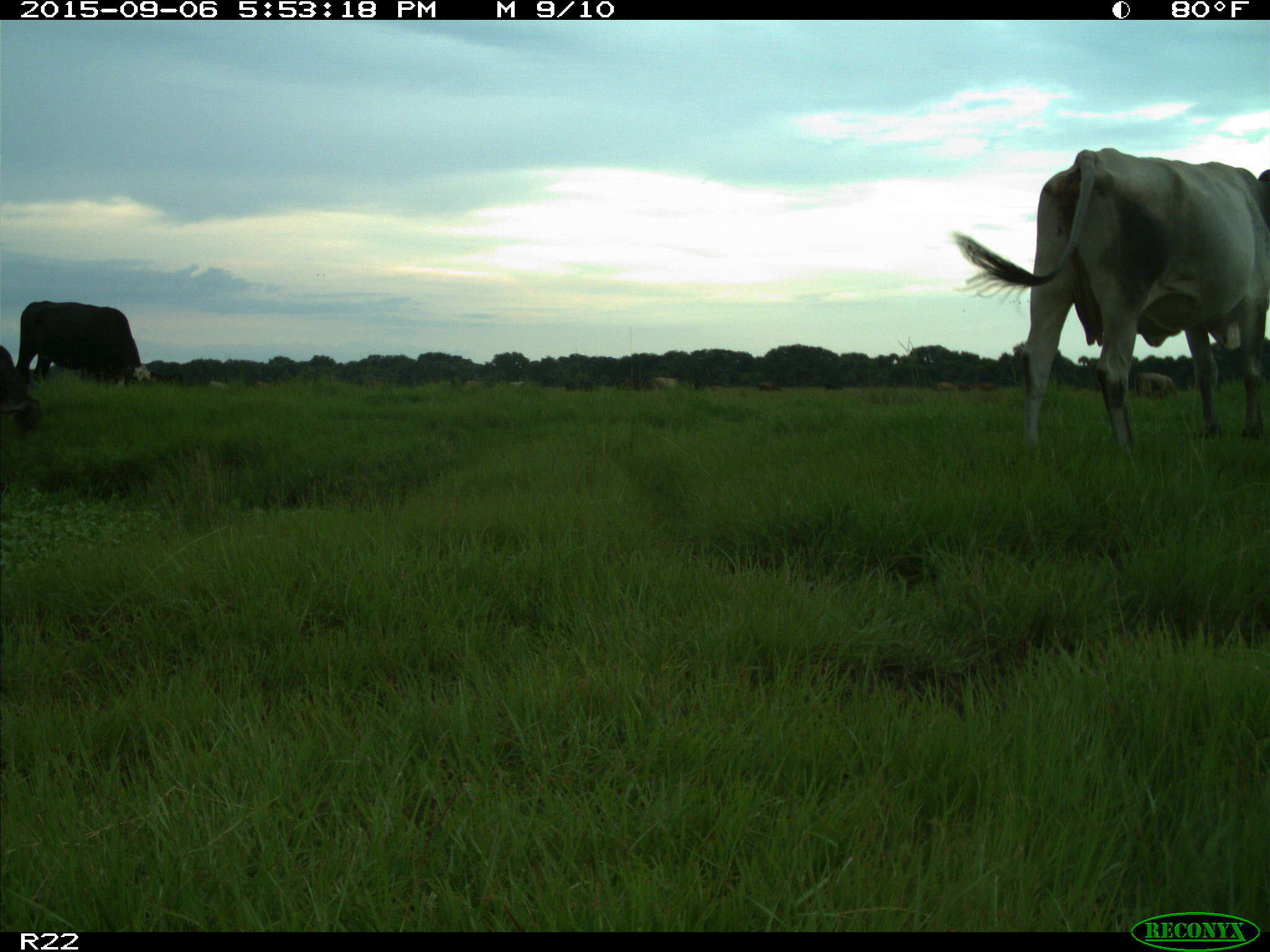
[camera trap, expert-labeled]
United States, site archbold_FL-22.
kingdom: Animalia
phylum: Chordata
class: Mammalia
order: Artiodactyla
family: Bovidae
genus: Bos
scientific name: Bos taurus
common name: domestic cow